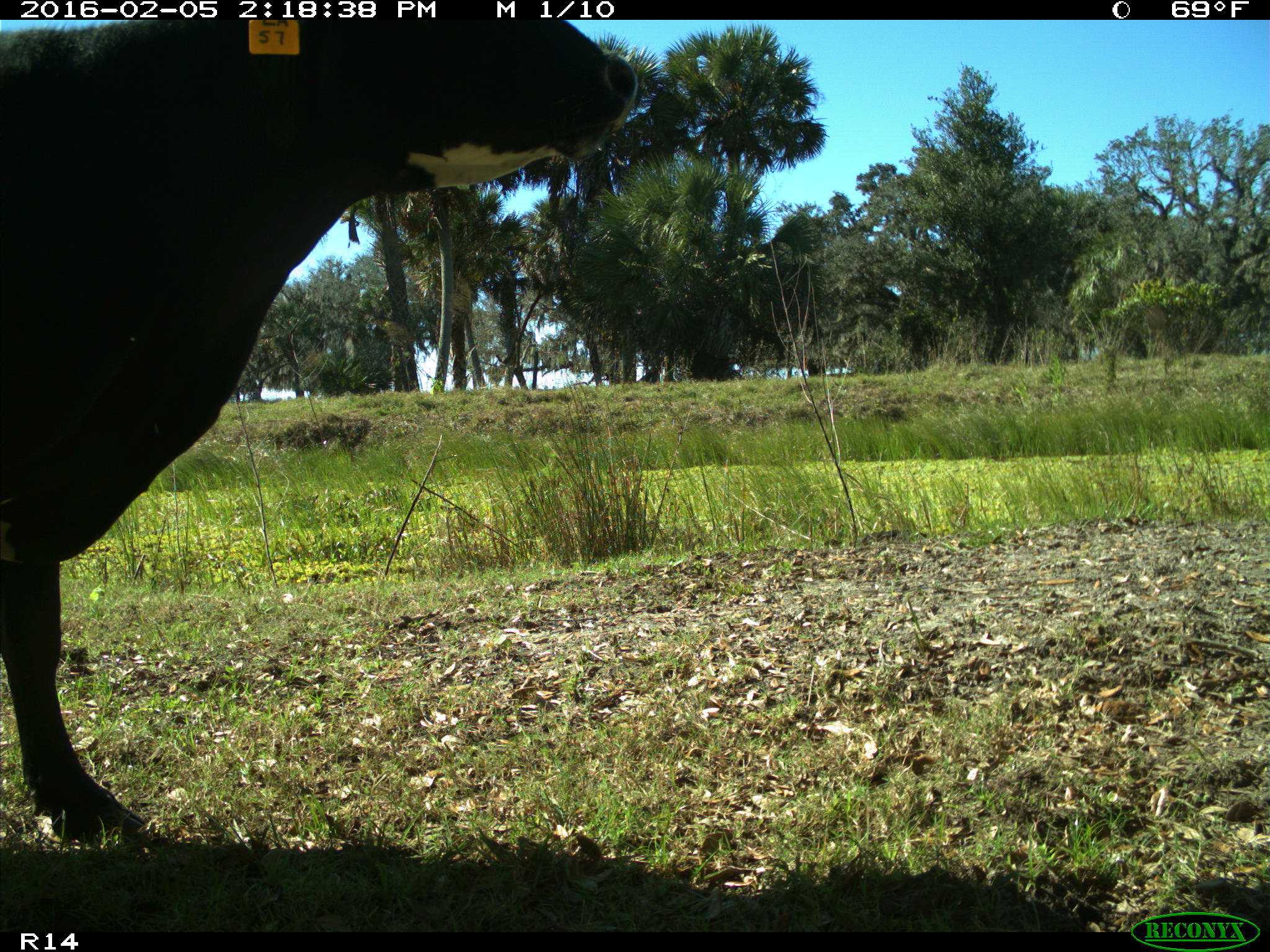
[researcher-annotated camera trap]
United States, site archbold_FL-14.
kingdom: Animalia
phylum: Chordata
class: Mammalia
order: Artiodactyla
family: Bovidae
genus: Bos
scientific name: Bos taurus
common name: domestic cow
Bos taurus (domestic cow).